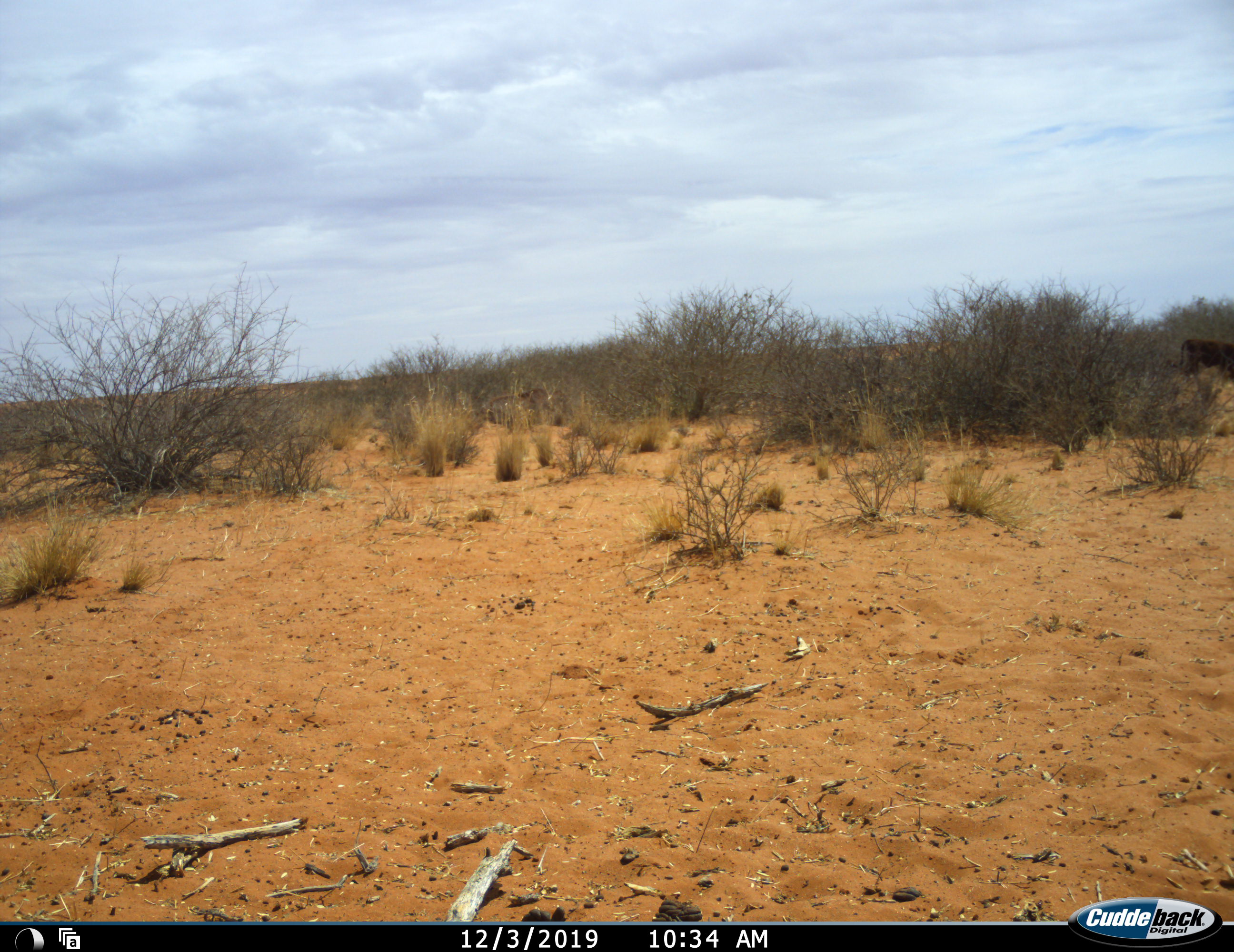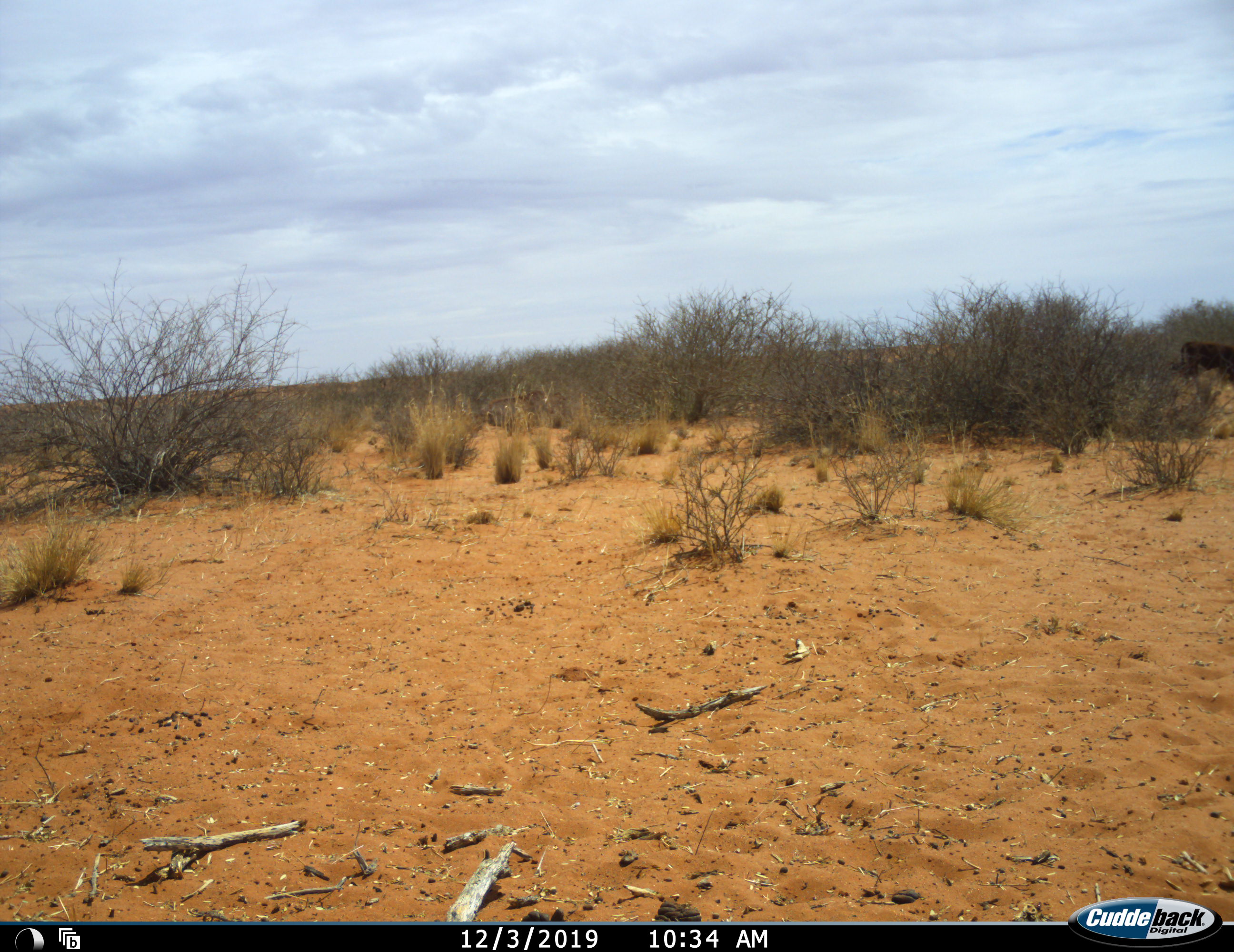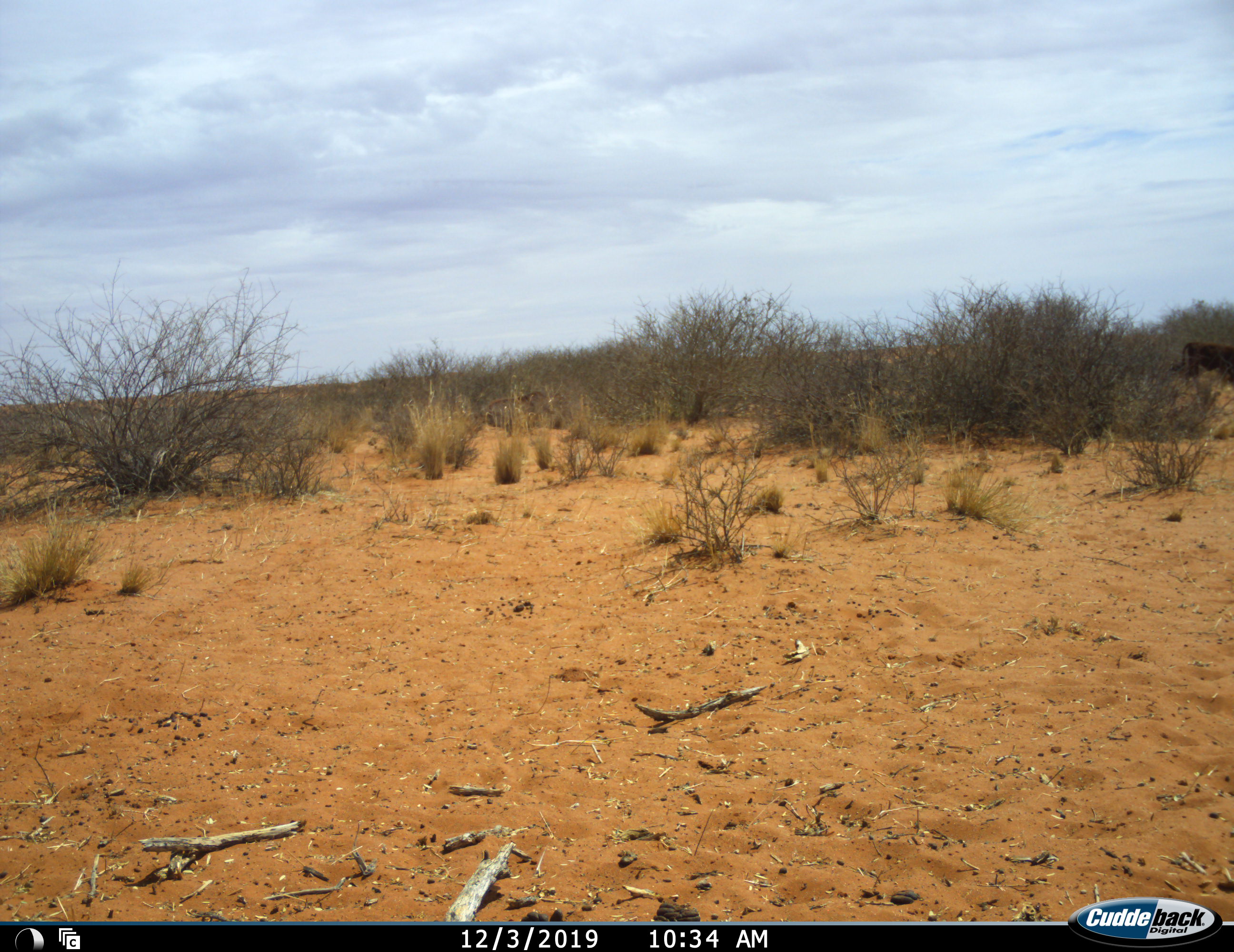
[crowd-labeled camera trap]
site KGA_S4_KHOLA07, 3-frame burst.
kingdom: Animalia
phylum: Chordata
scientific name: Vertebrata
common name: domestic animal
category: domesticanimal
Domesticanimal (domestic animal) (Vertebrata), count 1. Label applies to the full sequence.